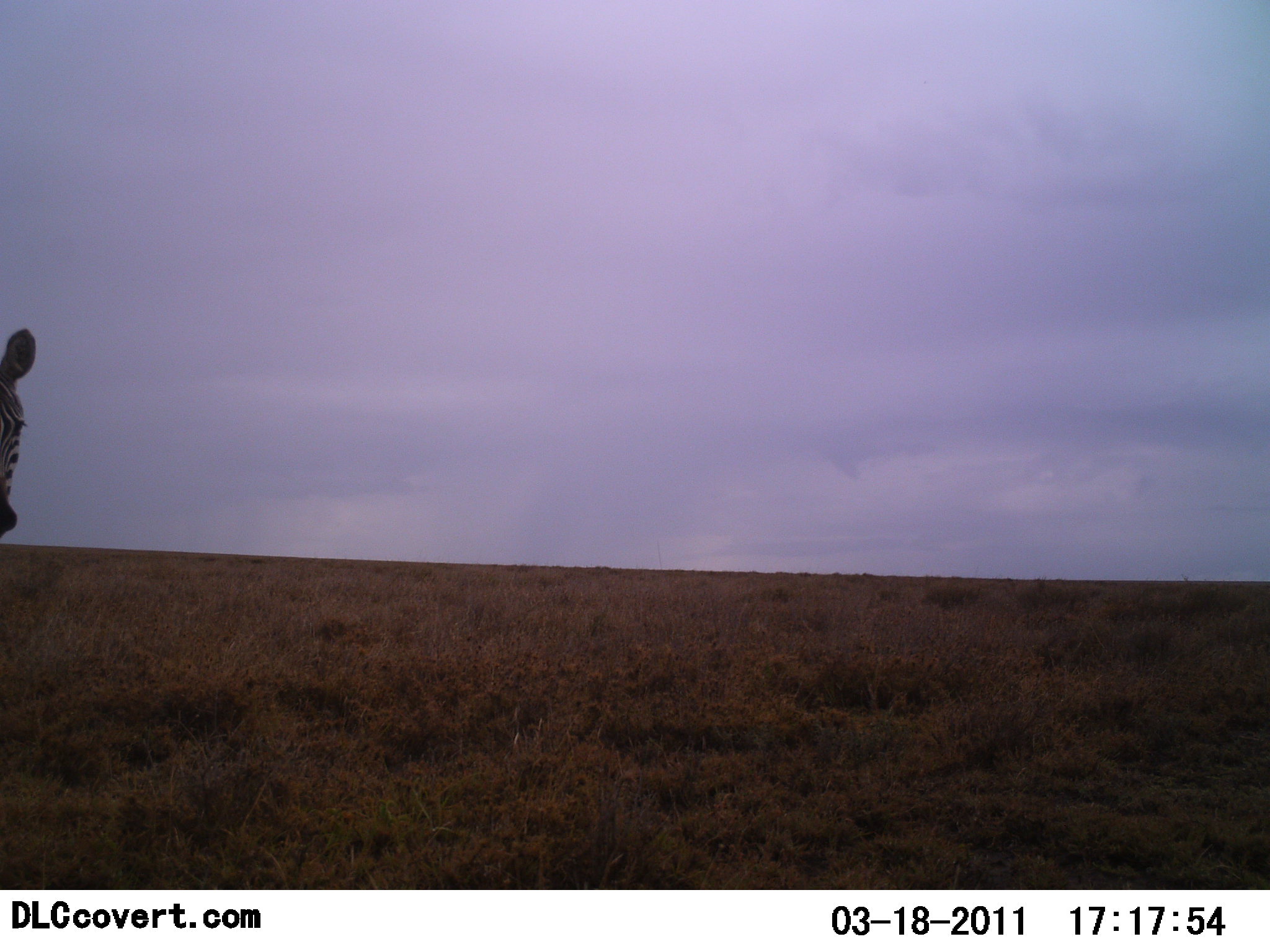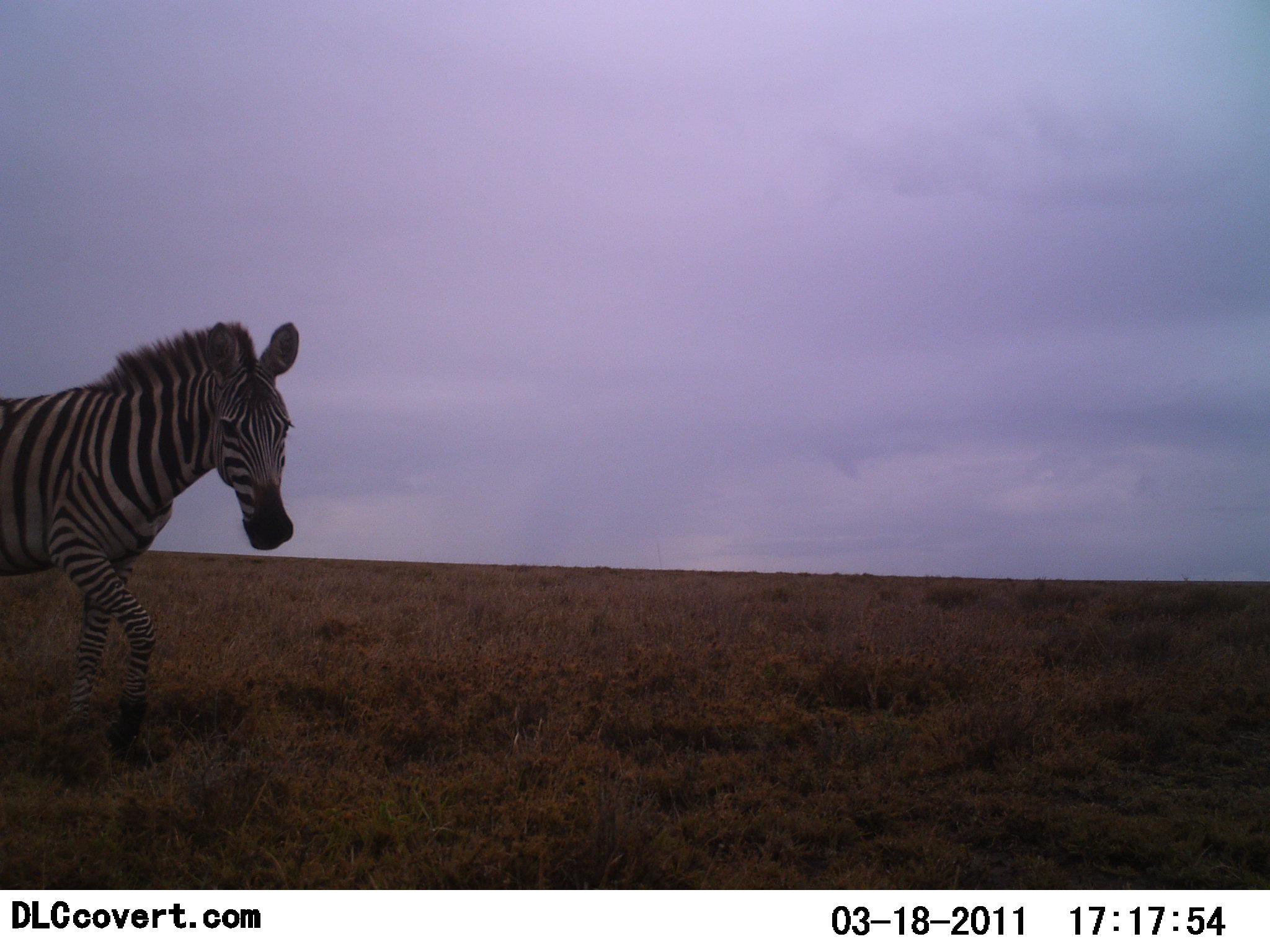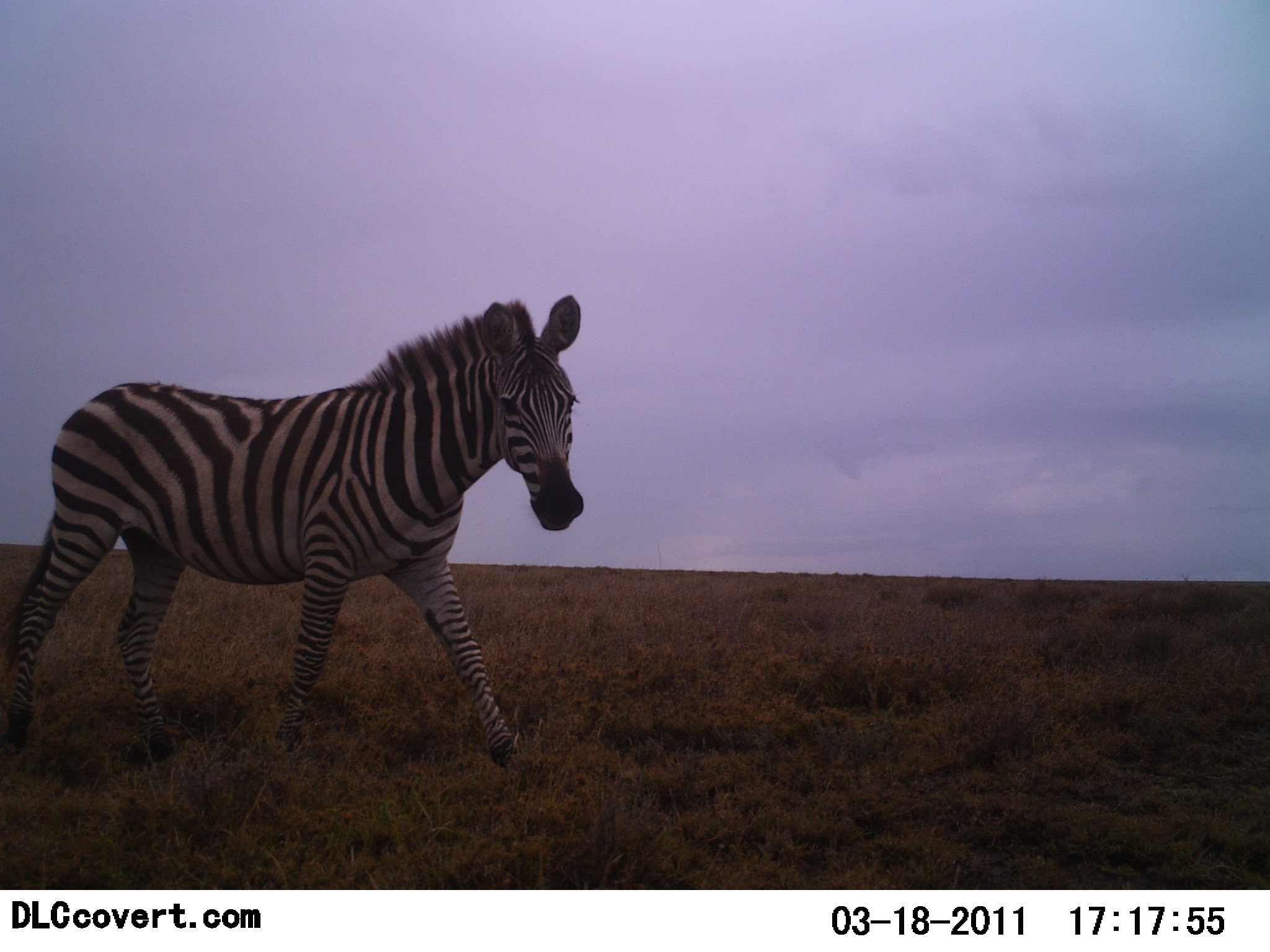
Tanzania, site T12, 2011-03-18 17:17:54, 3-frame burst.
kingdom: Animalia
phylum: Chordata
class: Mammalia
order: Perissodactyla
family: Equidae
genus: Equus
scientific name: Equus quagga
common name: plains zebra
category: zebra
Zebra (plains zebra) (Equus quagga), count 1. Behavior (volunteer vote fractions): standing 7%, resting 0%, moving 100%, interacting 0%. Young present (vote fraction): 0%. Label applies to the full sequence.